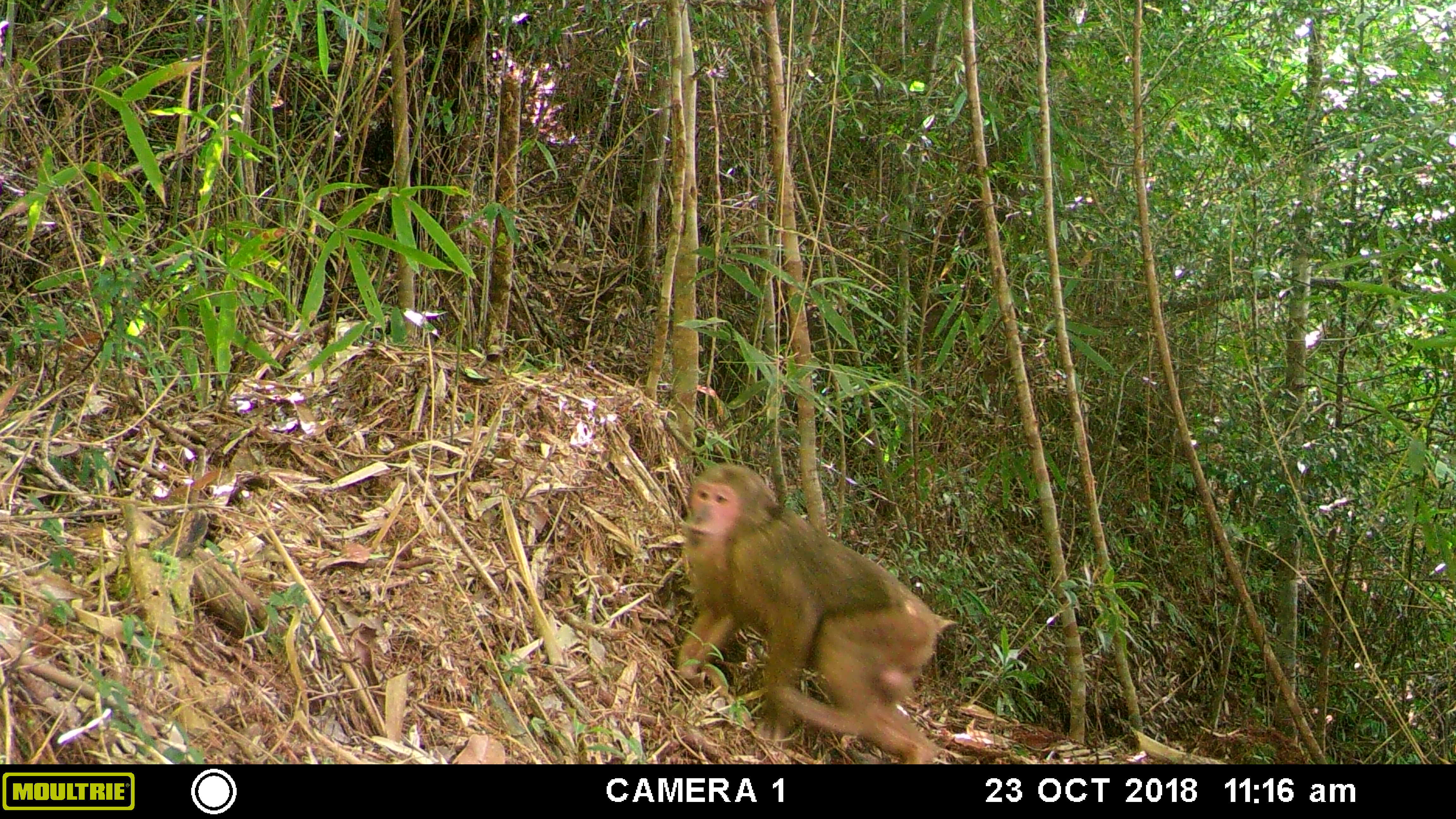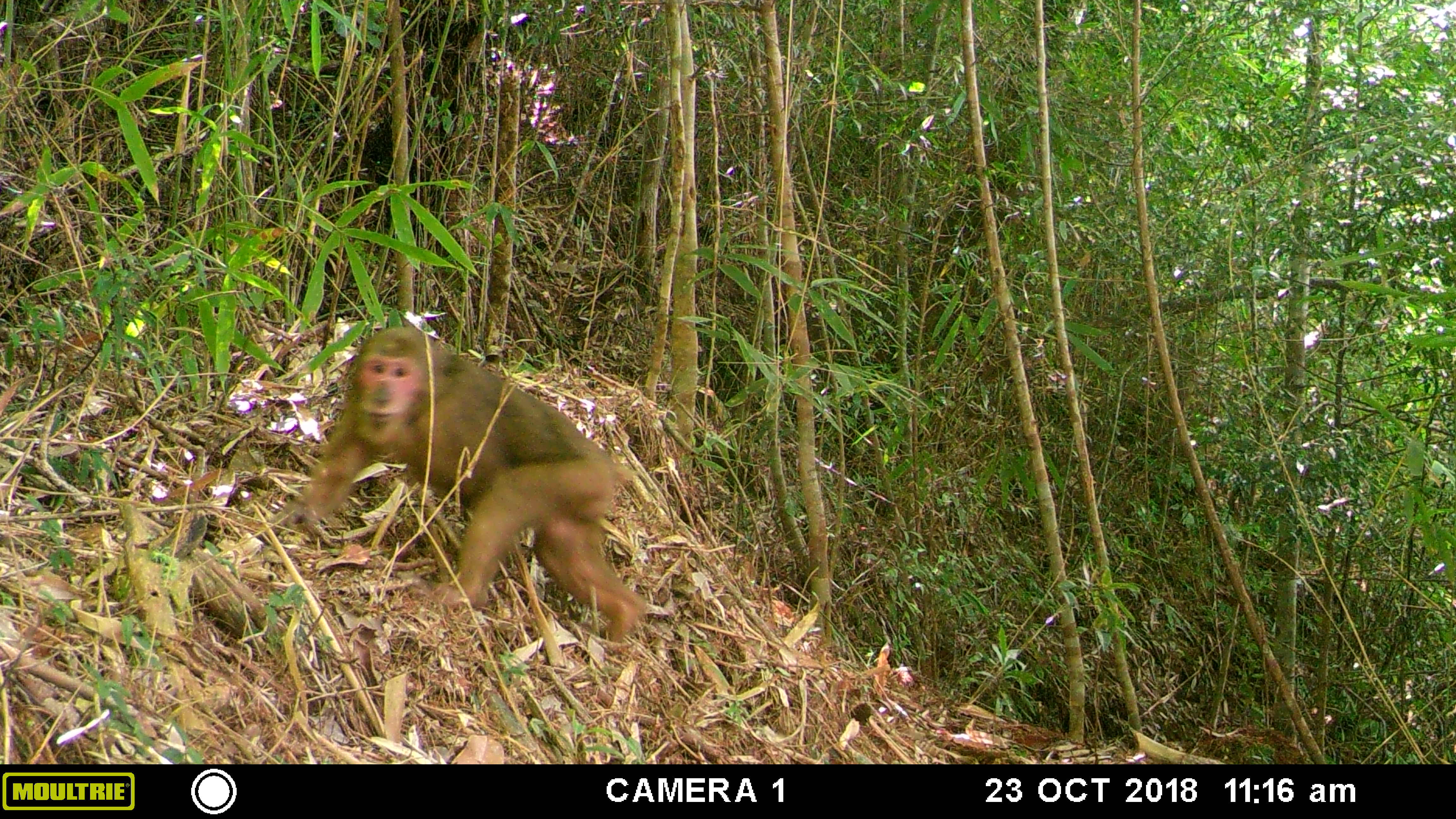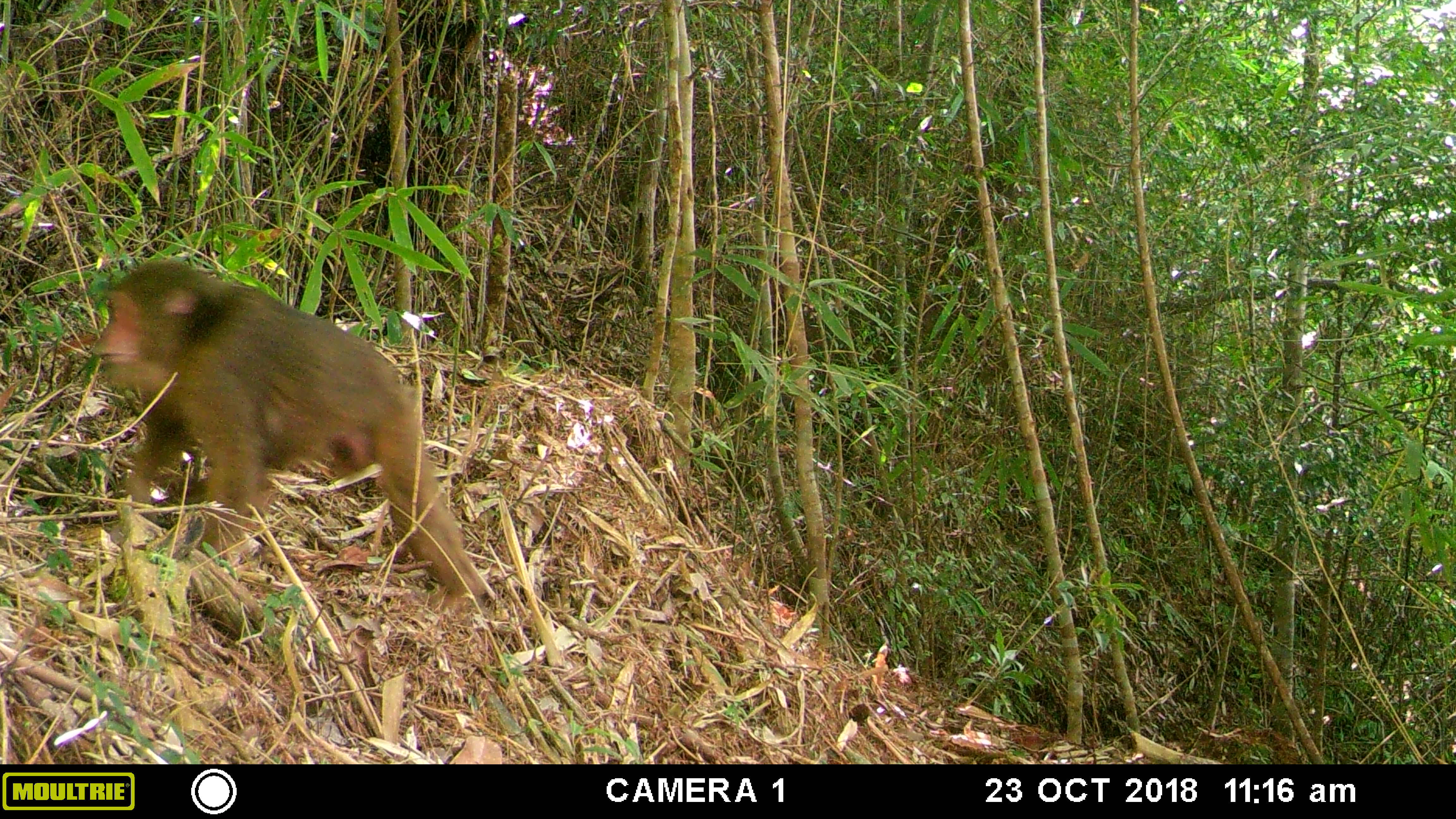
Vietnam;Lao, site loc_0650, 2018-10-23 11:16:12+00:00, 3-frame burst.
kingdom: Animalia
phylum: Chordata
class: Mammalia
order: Primates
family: Cercopithecidae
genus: Macaca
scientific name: Macaca arctoides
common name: stump-tailed macaque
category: stump tailed macaque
Stump tailed macaque (stump-tailed macaque) (Macaca arctoides). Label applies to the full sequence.